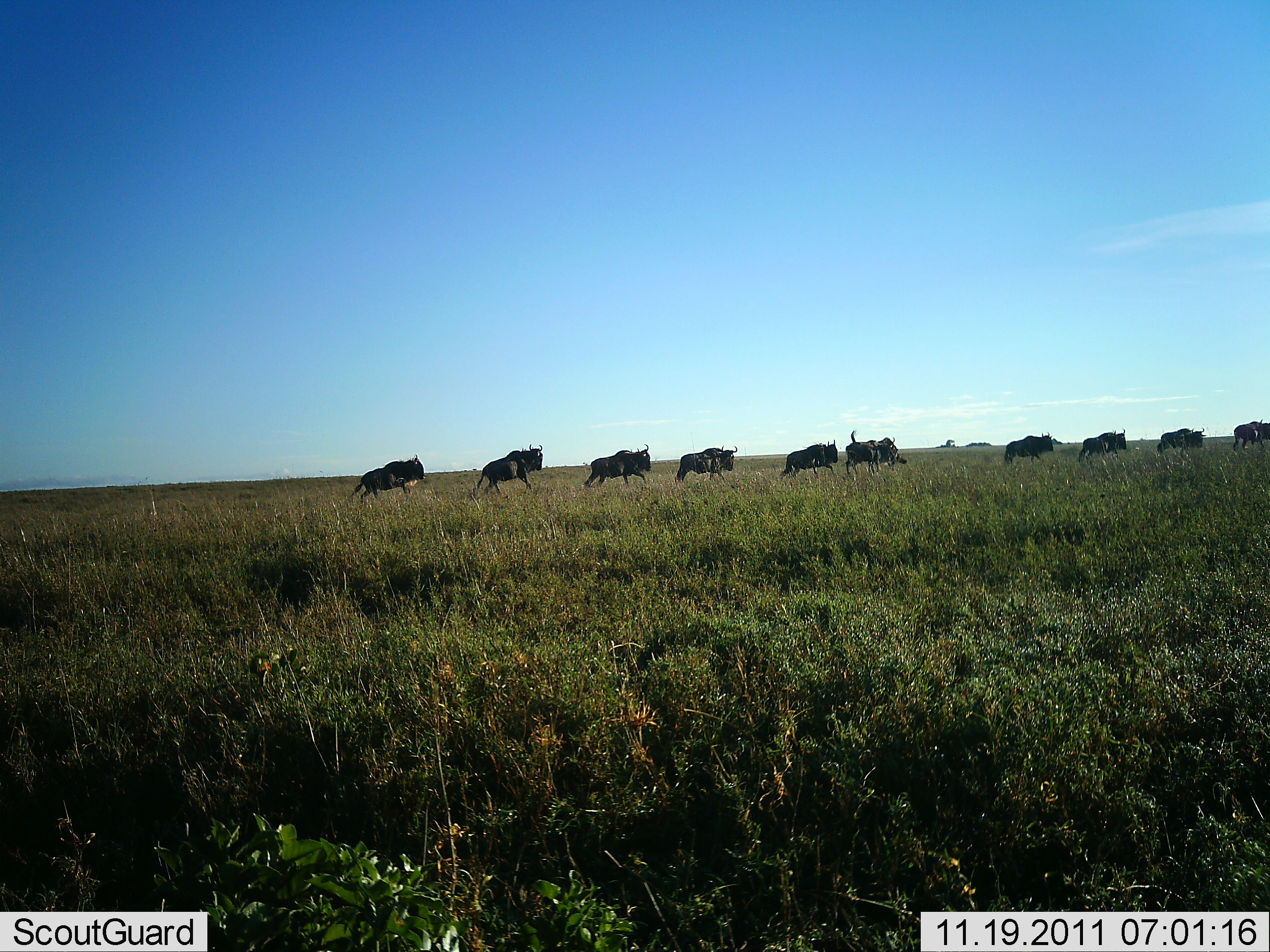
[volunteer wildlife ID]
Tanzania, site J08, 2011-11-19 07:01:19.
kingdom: Animalia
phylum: Chordata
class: Mammalia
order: Artiodactyla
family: Bovidae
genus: Connochaetes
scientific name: Connochaetes taurinus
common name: blue wildebeest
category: wildebeest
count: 11-50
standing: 0%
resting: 0%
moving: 100%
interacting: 9%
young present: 0%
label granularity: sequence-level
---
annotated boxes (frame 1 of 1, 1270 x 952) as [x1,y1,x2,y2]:
animal: [349,454,426,500]; [475,444,543,495]; [584,443,652,485]; [845,429,896,476]; [780,439,838,478]; [676,445,738,481]; [1003,431,1054,464]; [1078,428,1127,462]; [1154,427,1206,455]; [1233,419,1270,452]; [877,436,908,472]